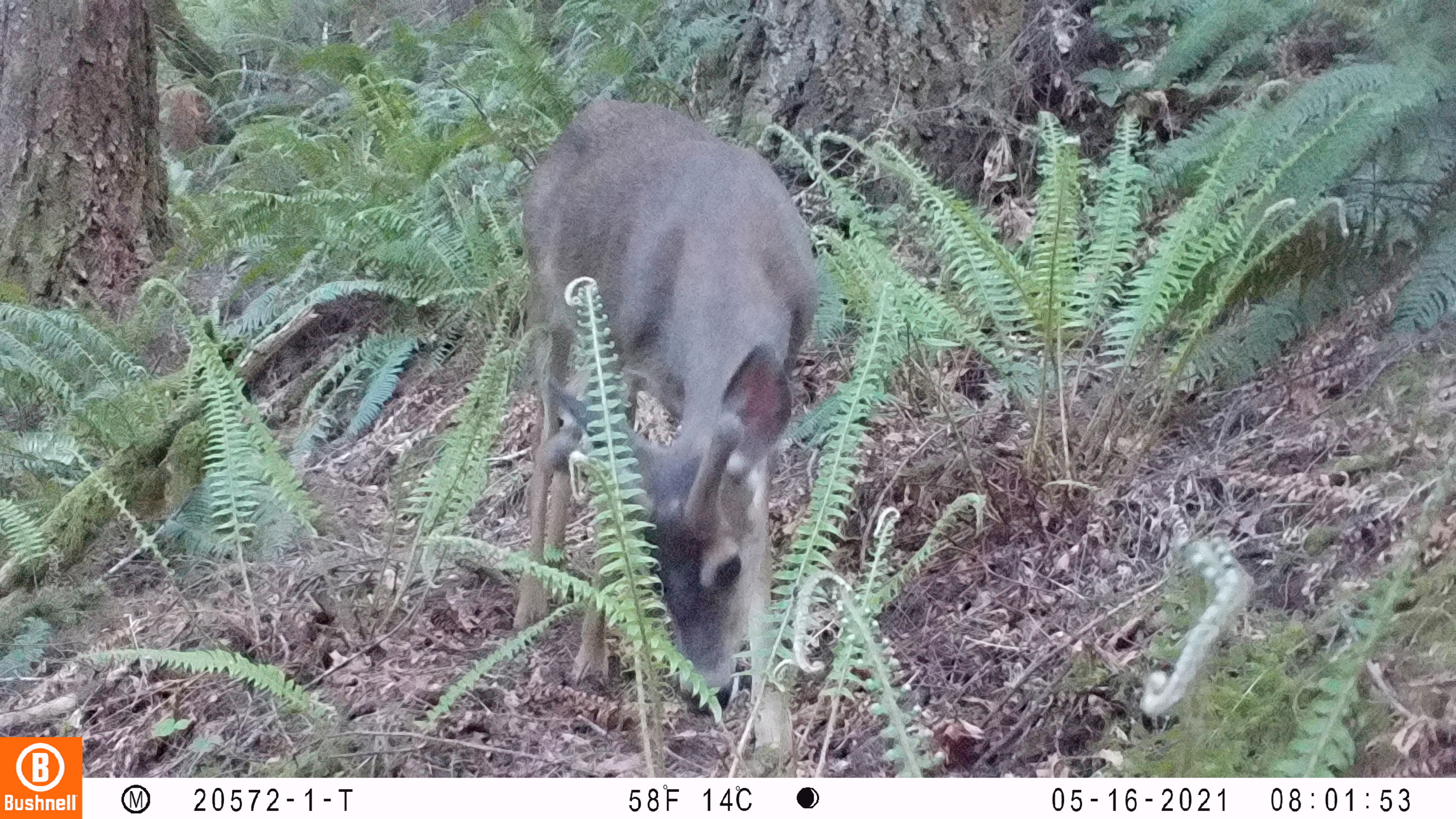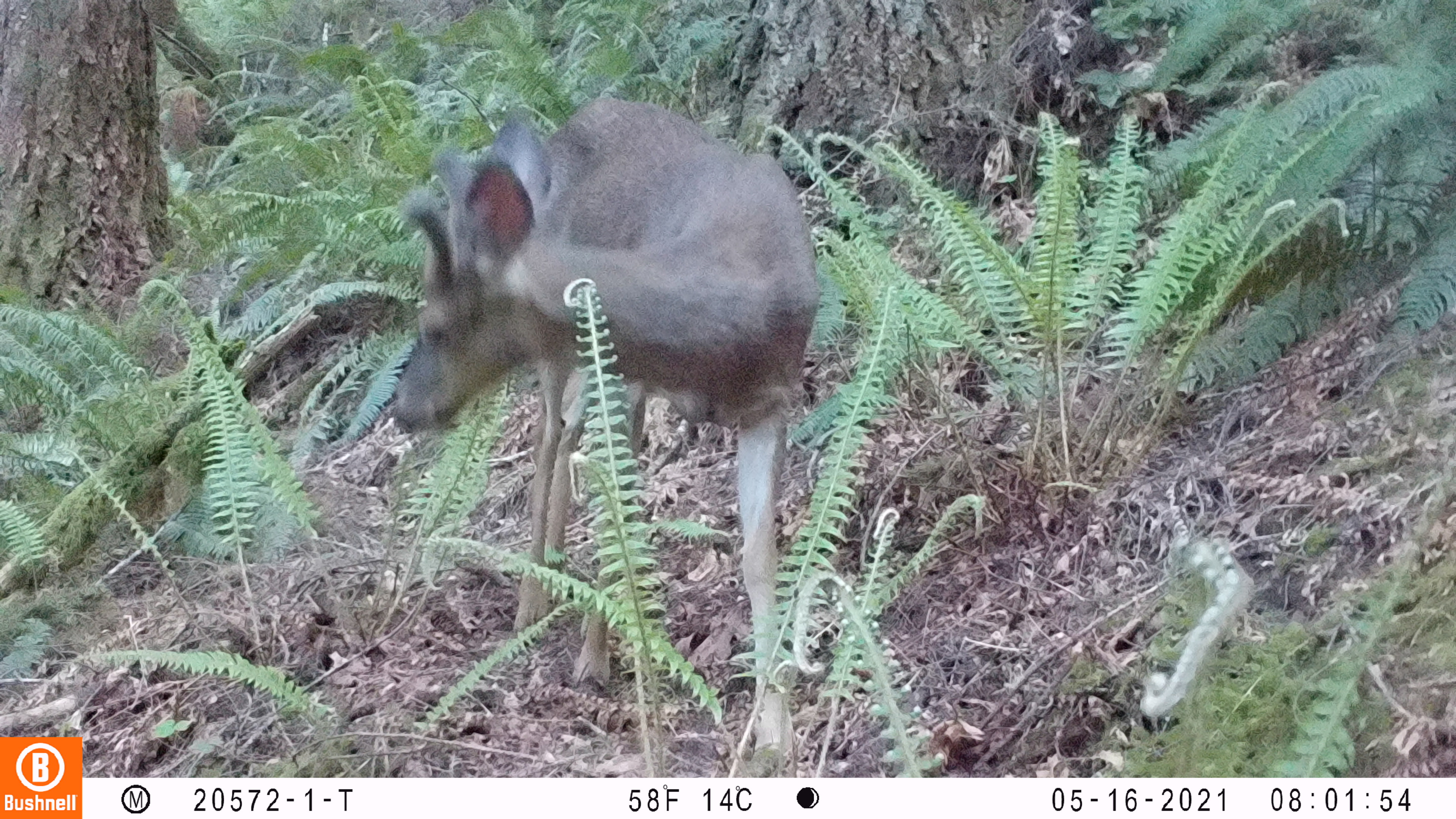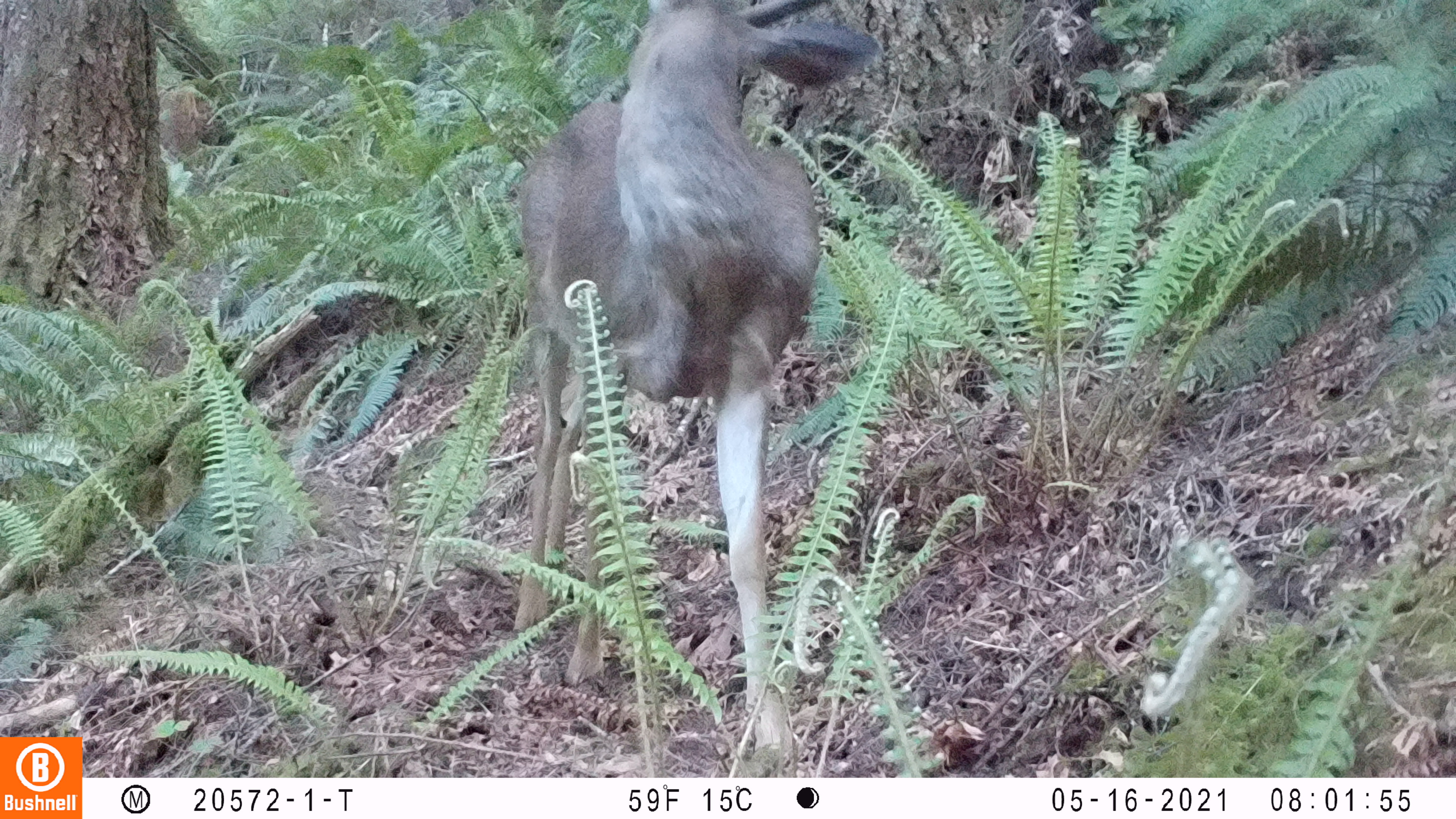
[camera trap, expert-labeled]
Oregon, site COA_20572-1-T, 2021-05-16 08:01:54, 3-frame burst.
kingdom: Animalia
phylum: Chordata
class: Mammalia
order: Artiodactyla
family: Cervidae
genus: Odocoileus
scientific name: Odocoileus hemionus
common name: black-tailed deer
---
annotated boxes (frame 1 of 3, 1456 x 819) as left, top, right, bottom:
black-tailed deer: 517, 91, 827, 764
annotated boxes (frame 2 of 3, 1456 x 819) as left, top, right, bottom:
black-tailed deer: 381, 81, 818, 780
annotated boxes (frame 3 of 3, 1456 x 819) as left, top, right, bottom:
black-tailed deer: 494, 1, 883, 770